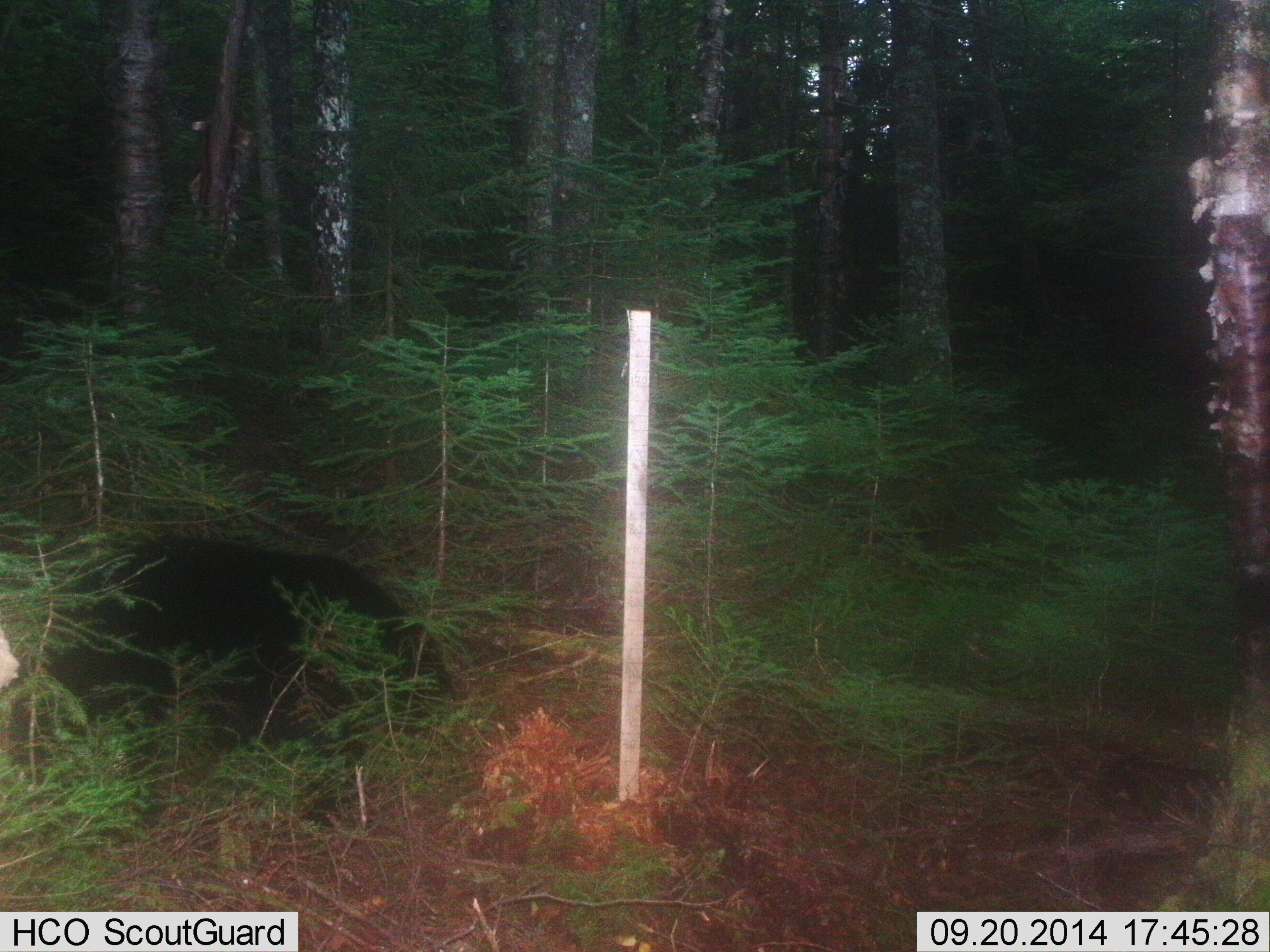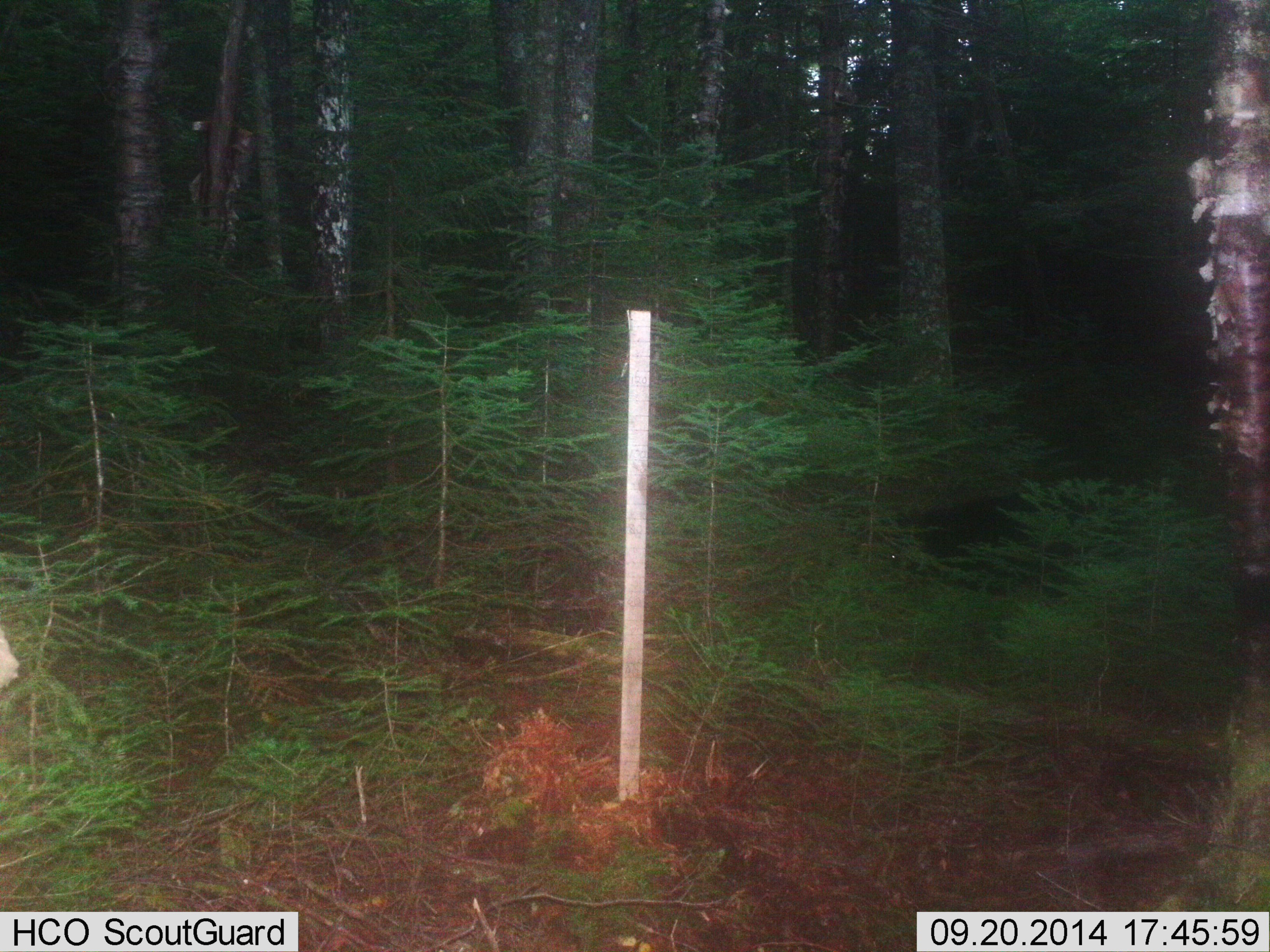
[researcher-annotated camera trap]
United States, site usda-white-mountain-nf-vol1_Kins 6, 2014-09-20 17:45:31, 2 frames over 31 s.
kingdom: Animalia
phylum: Chordata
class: Mammalia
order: Carnivora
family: Ursidae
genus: Ursus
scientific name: Ursus americanus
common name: black bear